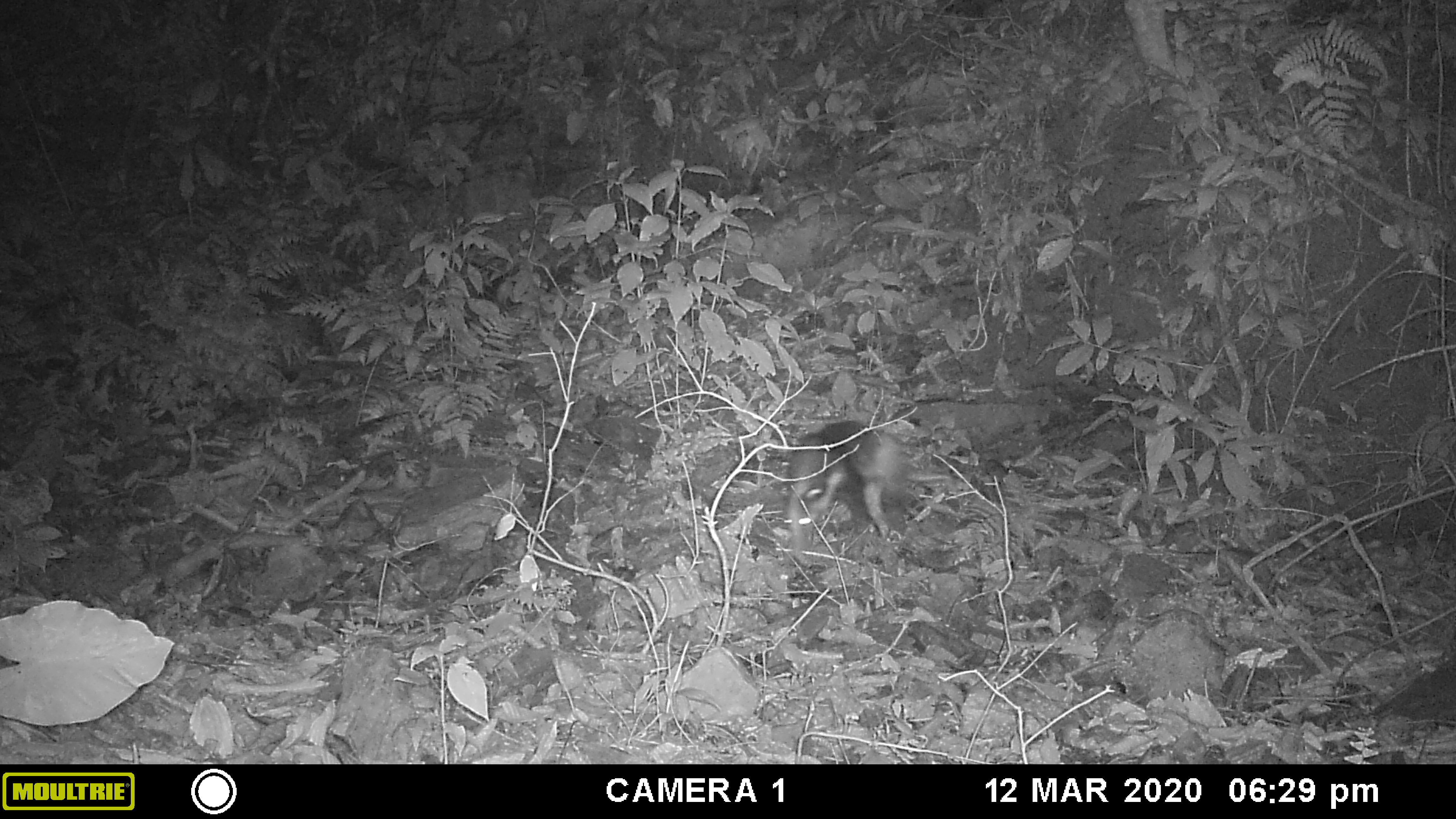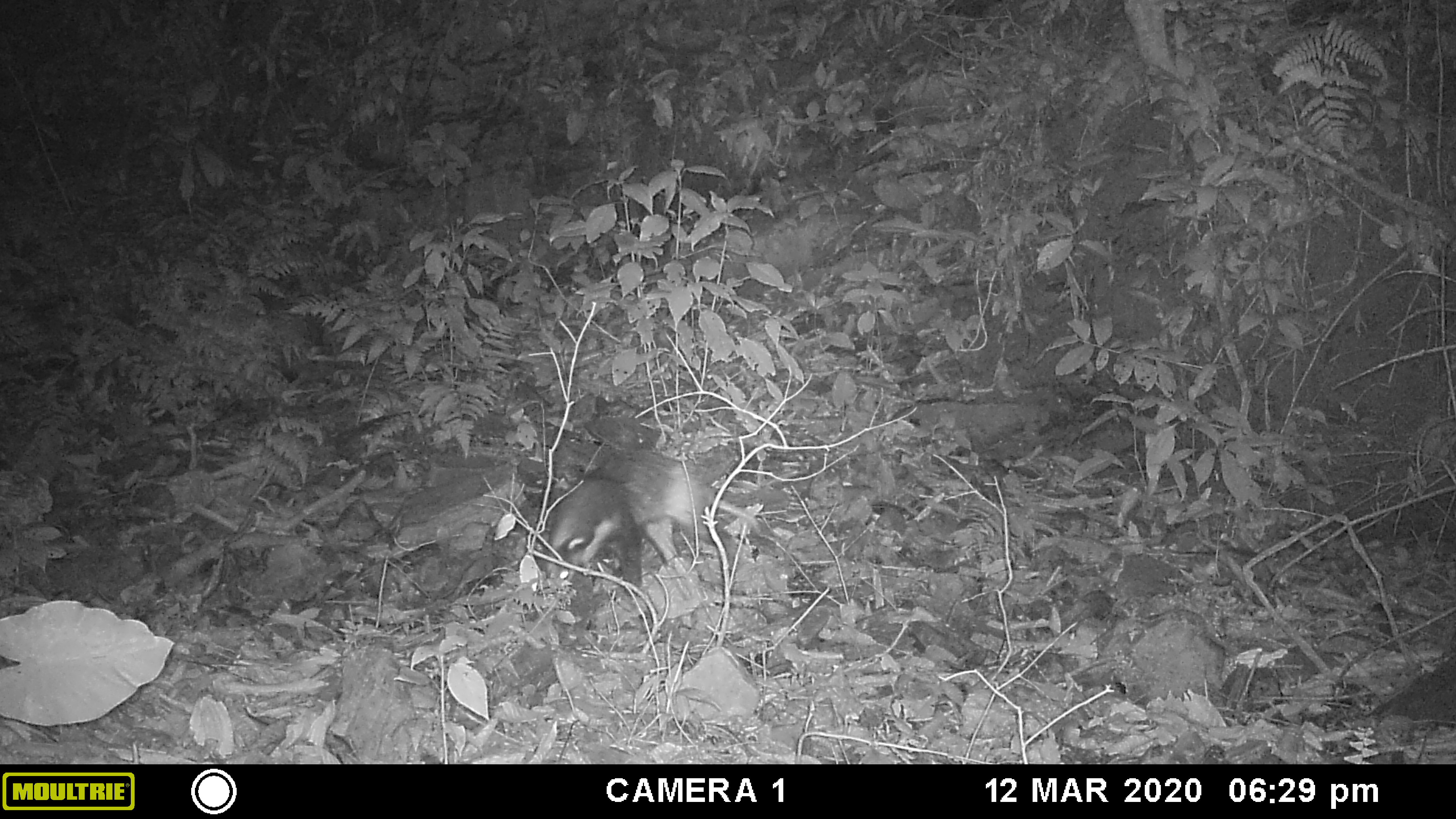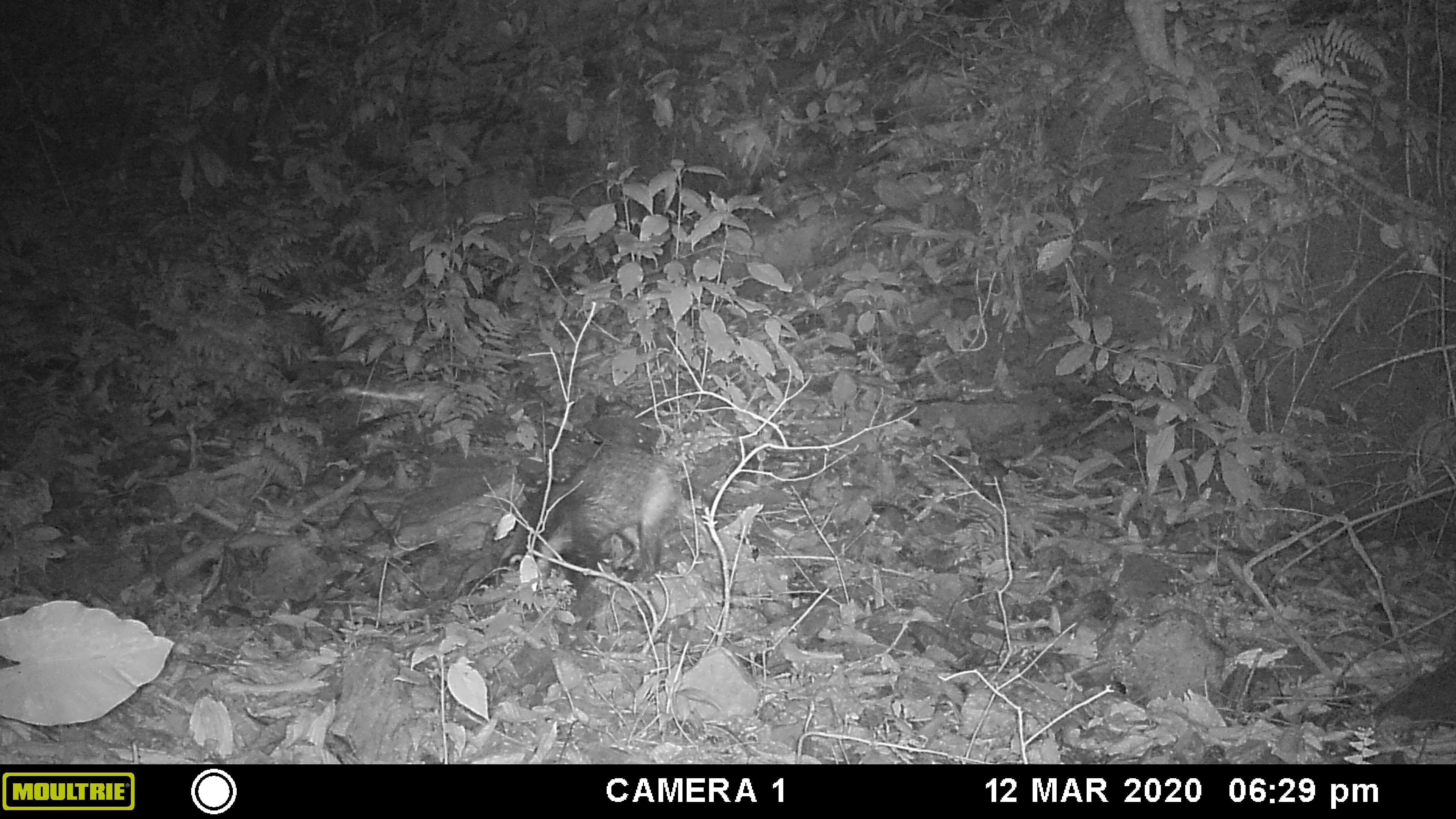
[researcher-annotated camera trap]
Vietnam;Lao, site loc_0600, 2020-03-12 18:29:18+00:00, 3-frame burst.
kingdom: Animalia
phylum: Chordata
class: Mammalia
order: Carnivora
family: Mustelidae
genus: Arctonyx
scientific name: Arctonyx collaris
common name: hog badger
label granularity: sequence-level